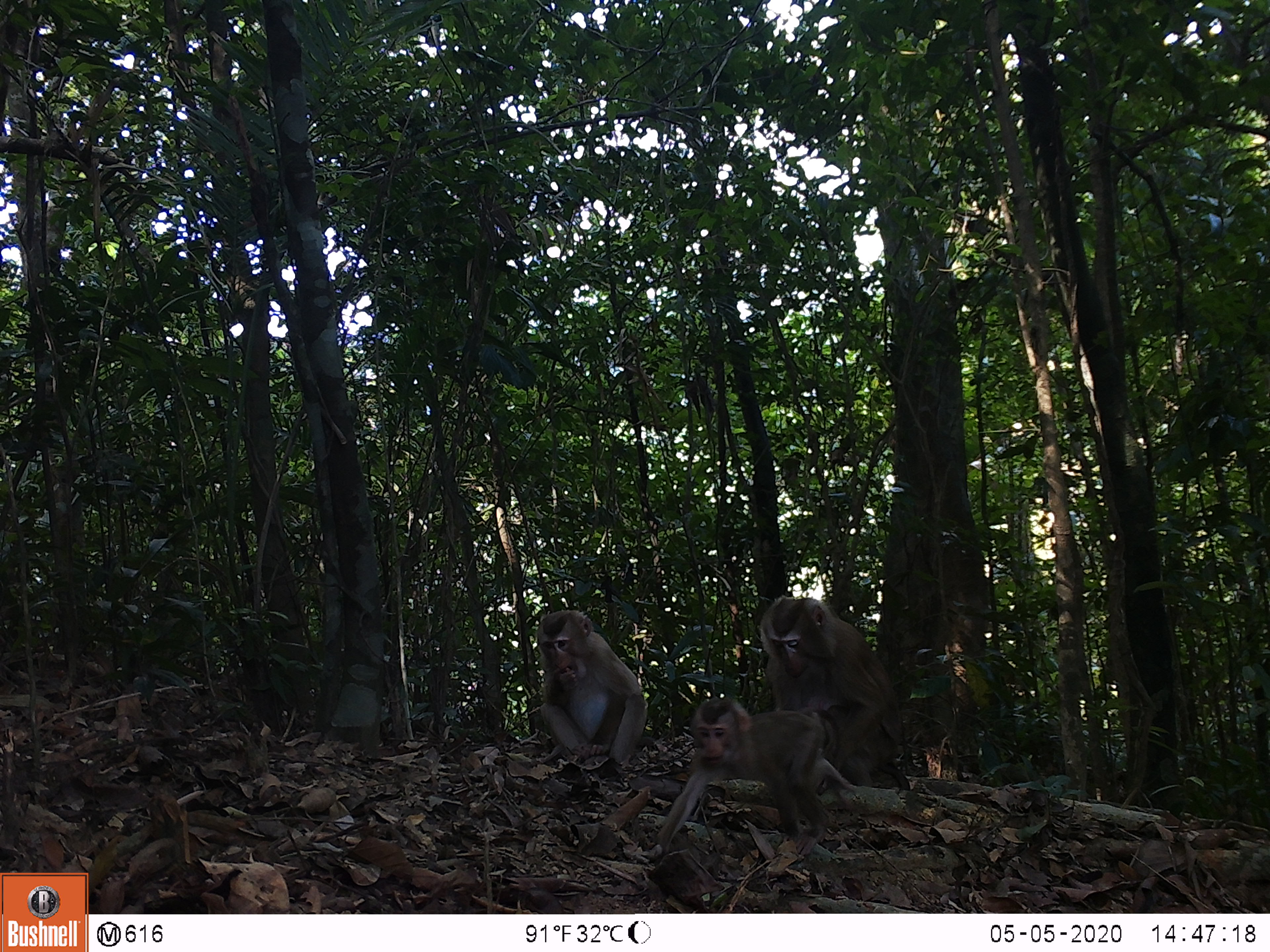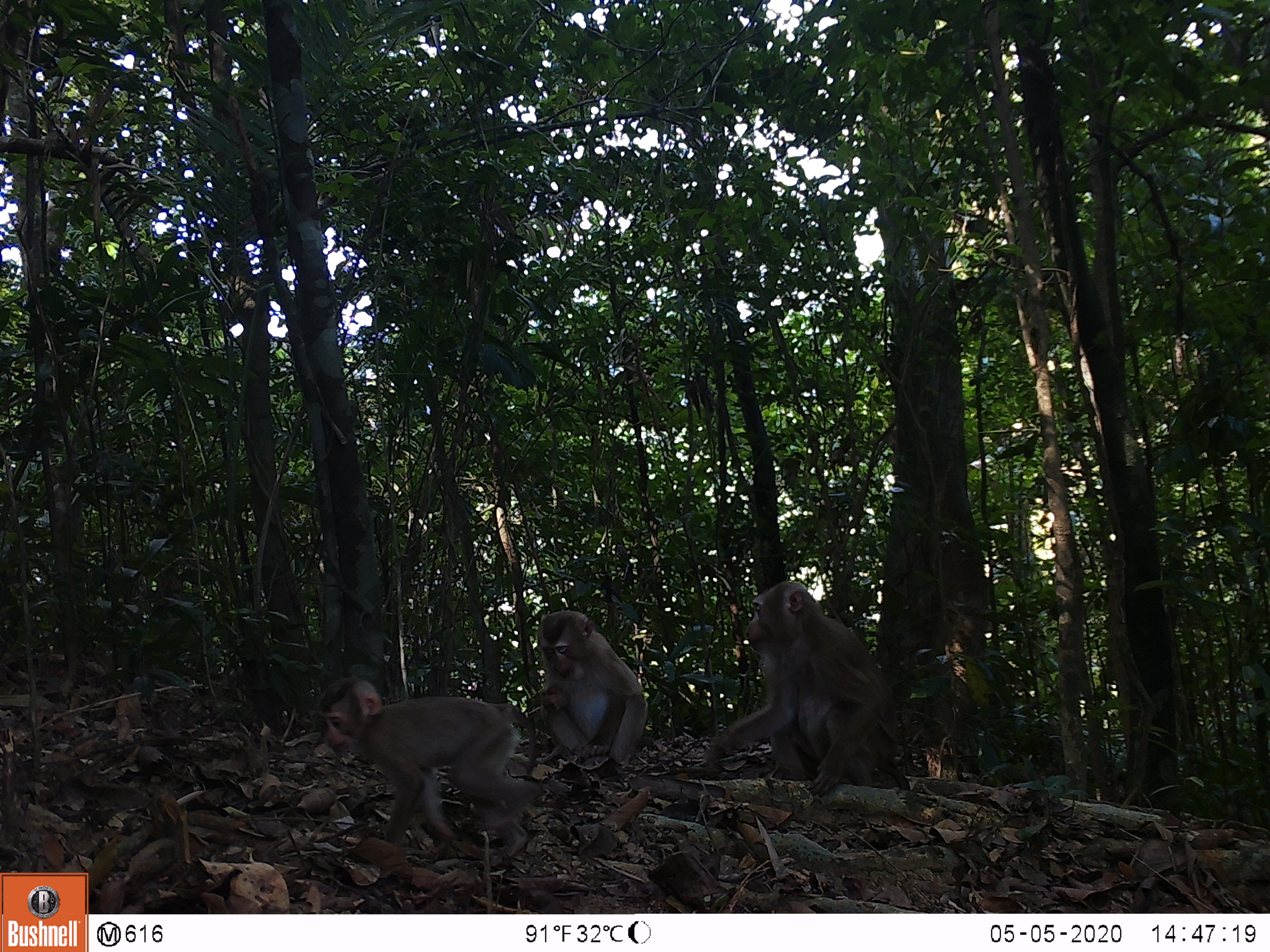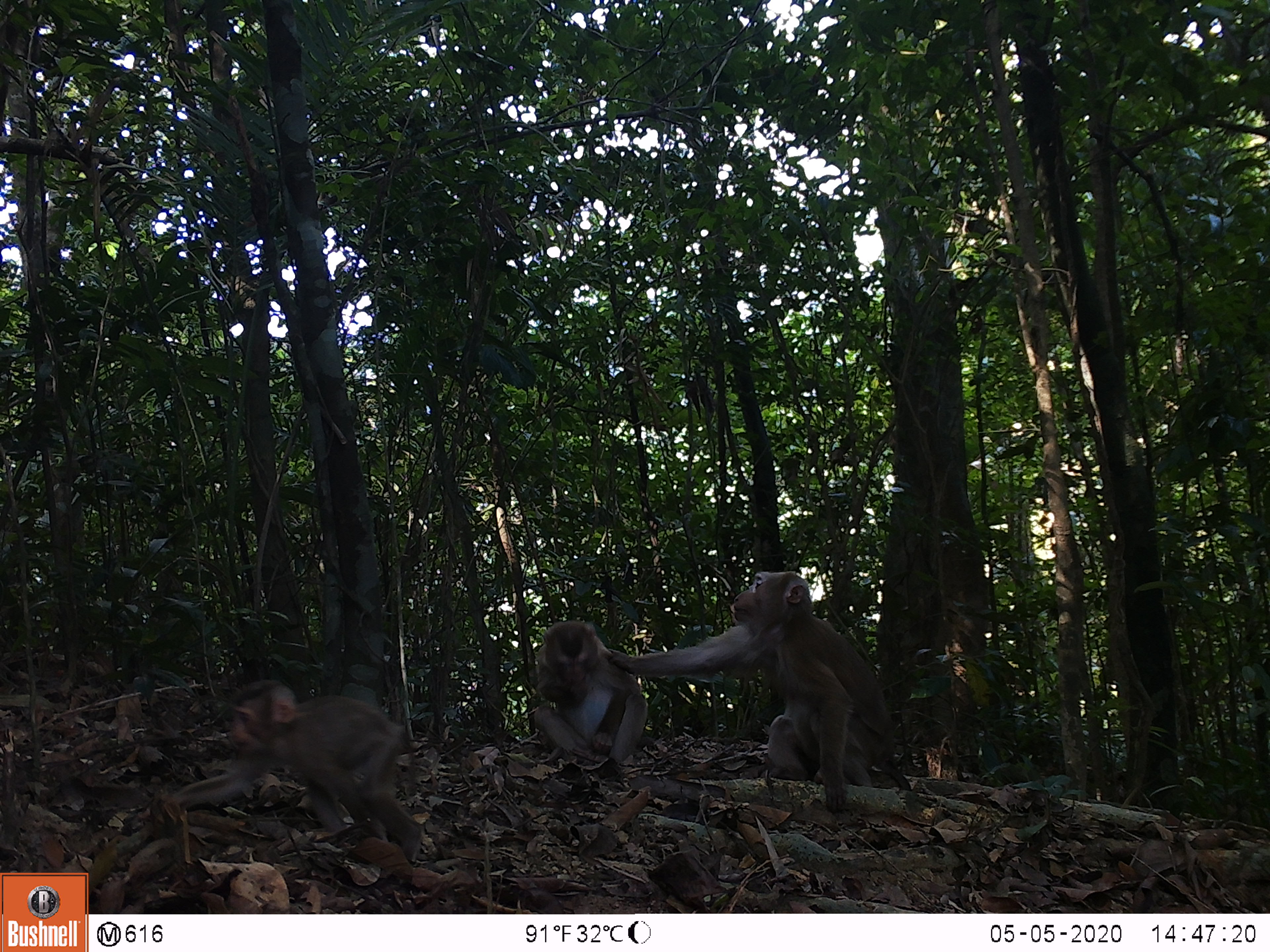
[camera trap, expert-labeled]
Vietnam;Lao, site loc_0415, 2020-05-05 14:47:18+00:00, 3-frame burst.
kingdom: Animalia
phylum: Chordata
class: Mammalia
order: Primates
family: Cercopithecidae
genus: Macaca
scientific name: Macaca nemestrina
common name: pig-tailed macaque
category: pig tailed macaque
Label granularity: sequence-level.